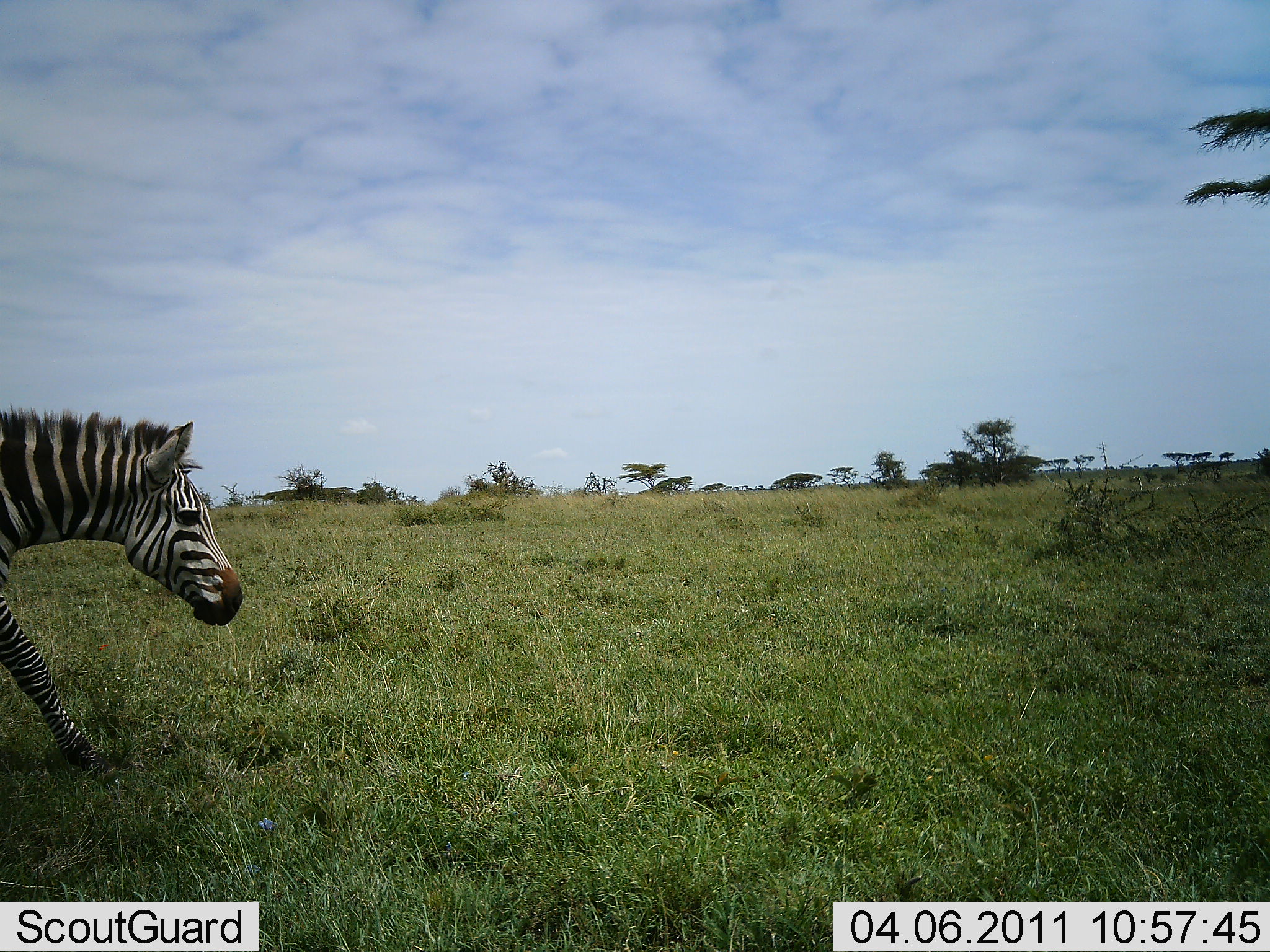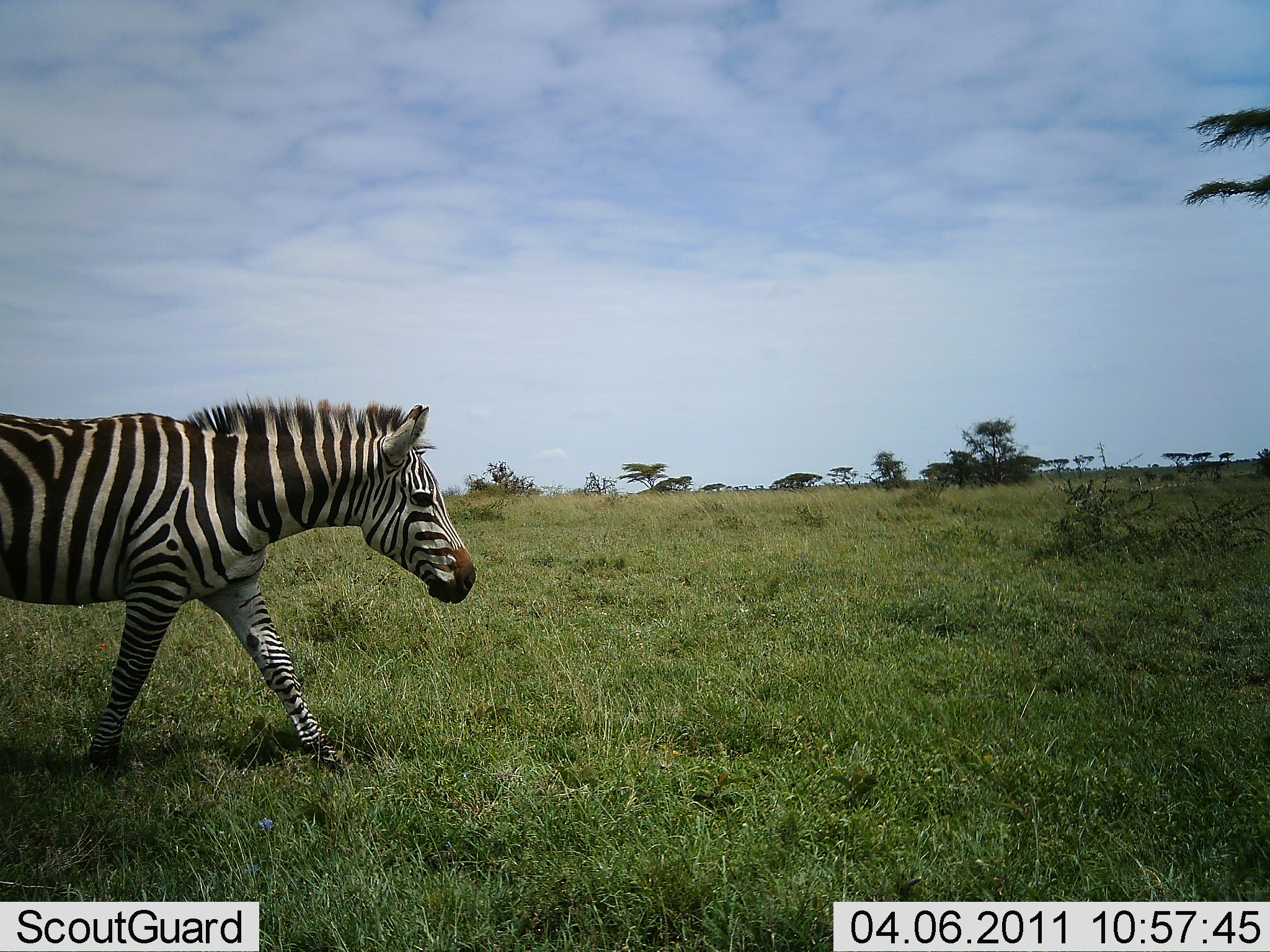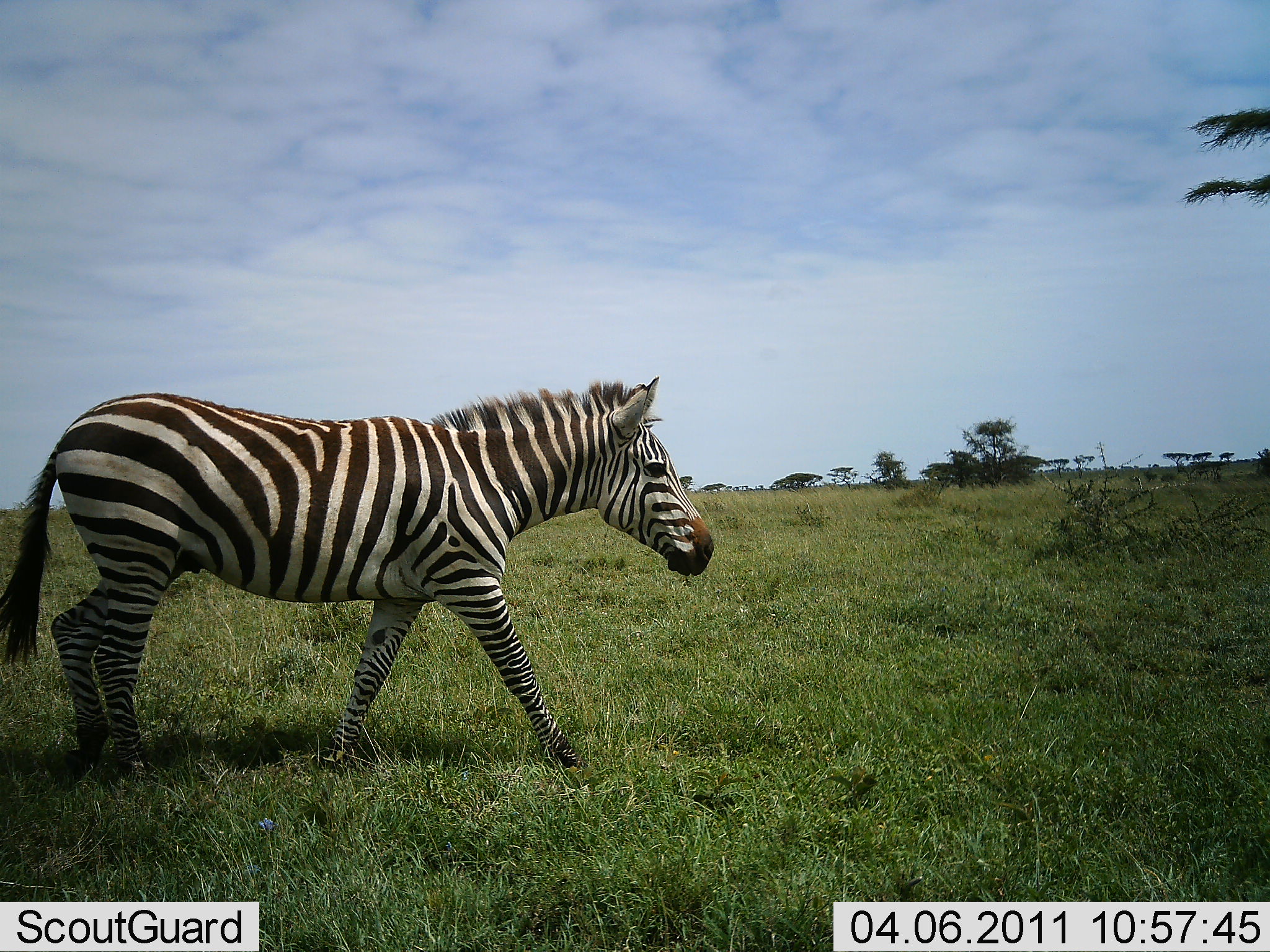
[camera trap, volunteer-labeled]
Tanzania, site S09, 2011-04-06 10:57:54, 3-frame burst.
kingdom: Animalia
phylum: Chordata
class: Mammalia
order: Perissodactyla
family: Equidae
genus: Equus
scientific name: Equus quagga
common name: plains zebra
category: zebra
Zebra (plains zebra) (Equus quagga), count 1. Behavior (volunteer vote fractions): standing 0%, resting 0%, moving 100%, interacting 0%. Young present (vote fraction): 0%. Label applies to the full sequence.